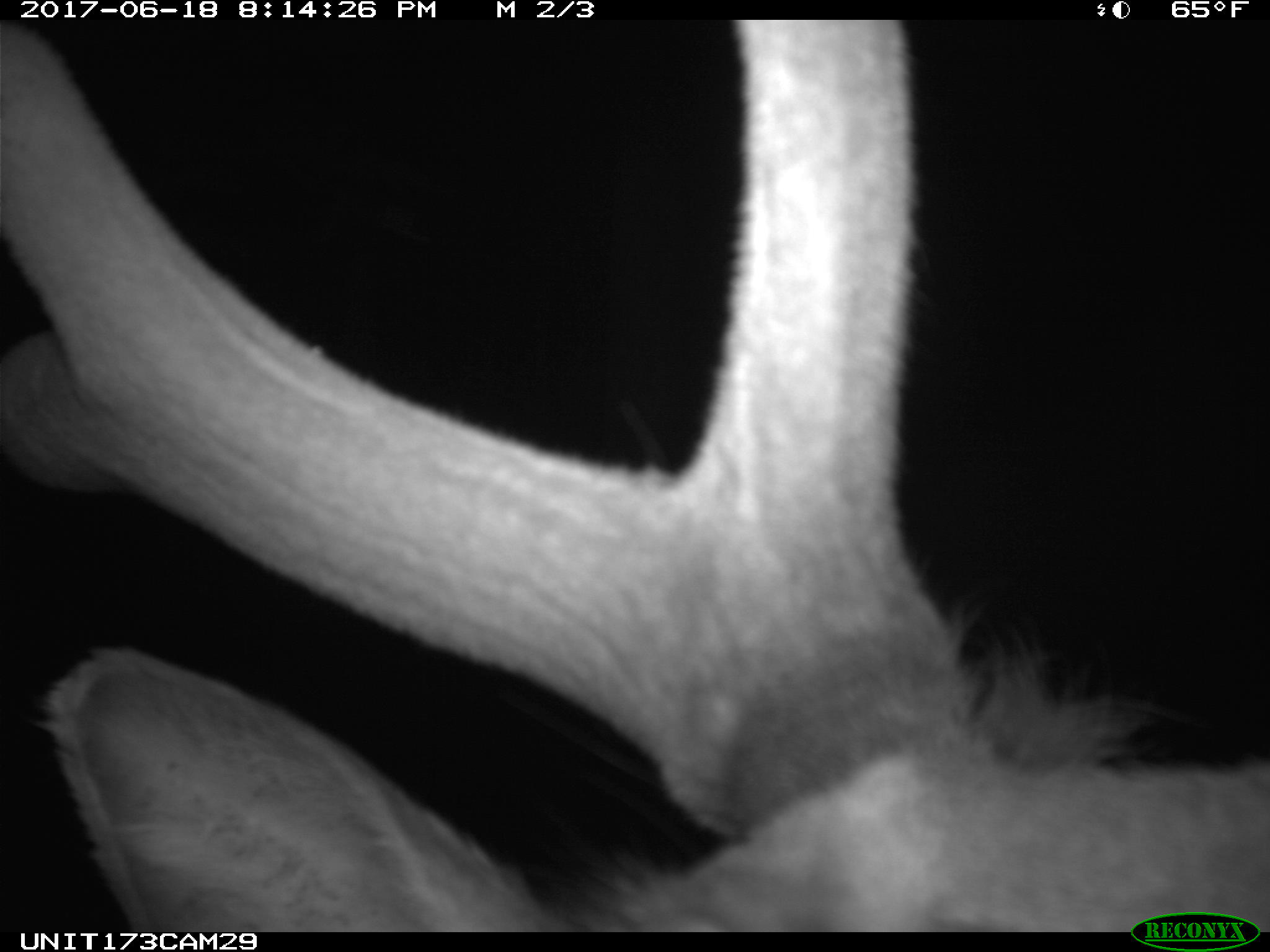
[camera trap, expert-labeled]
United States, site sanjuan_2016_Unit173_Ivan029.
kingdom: Animalia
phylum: Chordata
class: Mammalia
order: Artiodactyla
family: Cervidae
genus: Cervus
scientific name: Cervus elaphus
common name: red deer